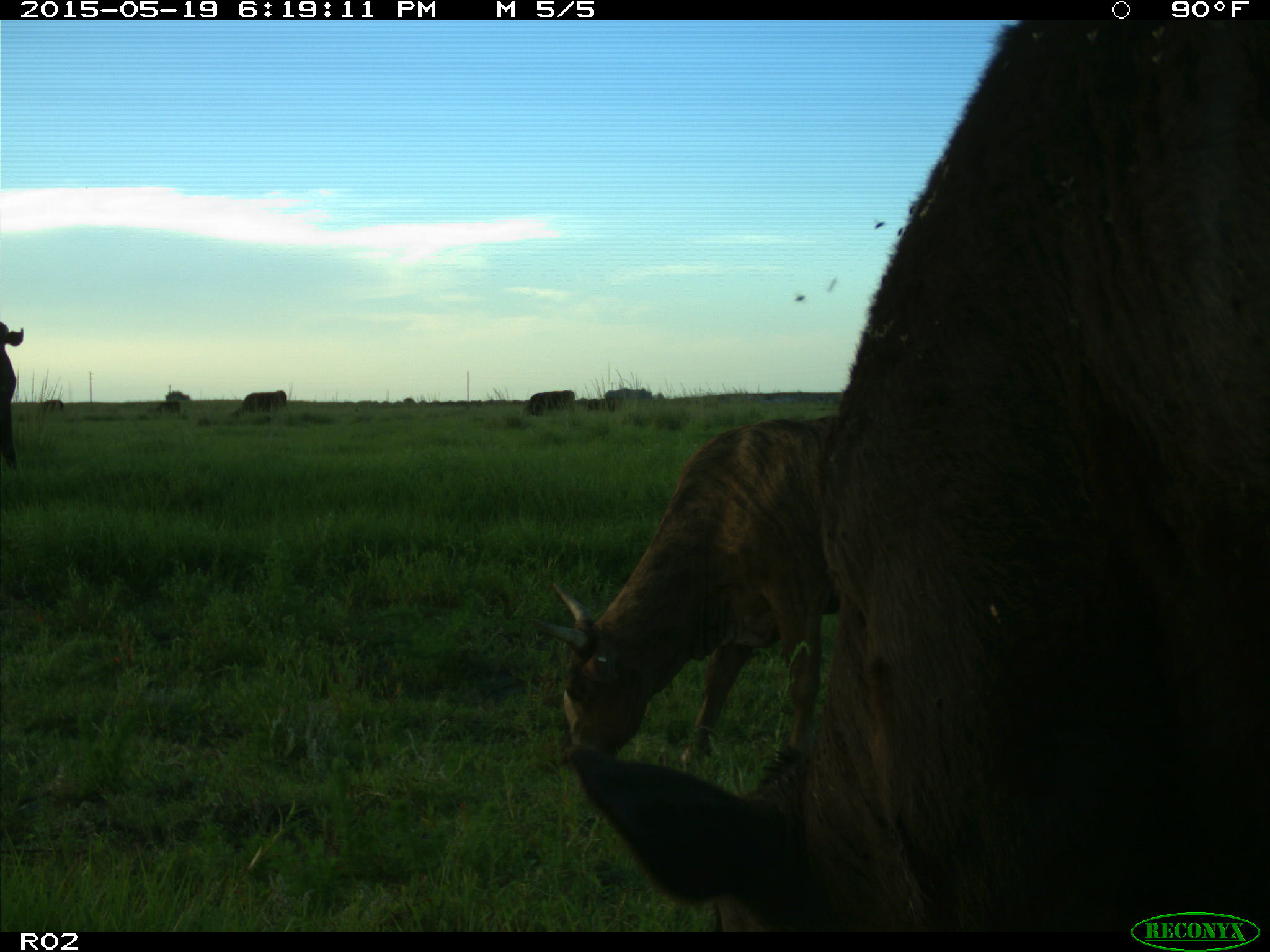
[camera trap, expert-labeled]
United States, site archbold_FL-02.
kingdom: Animalia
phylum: Chordata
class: Mammalia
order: Artiodactyla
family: Bovidae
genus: Bos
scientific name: Bos taurus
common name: domestic cow